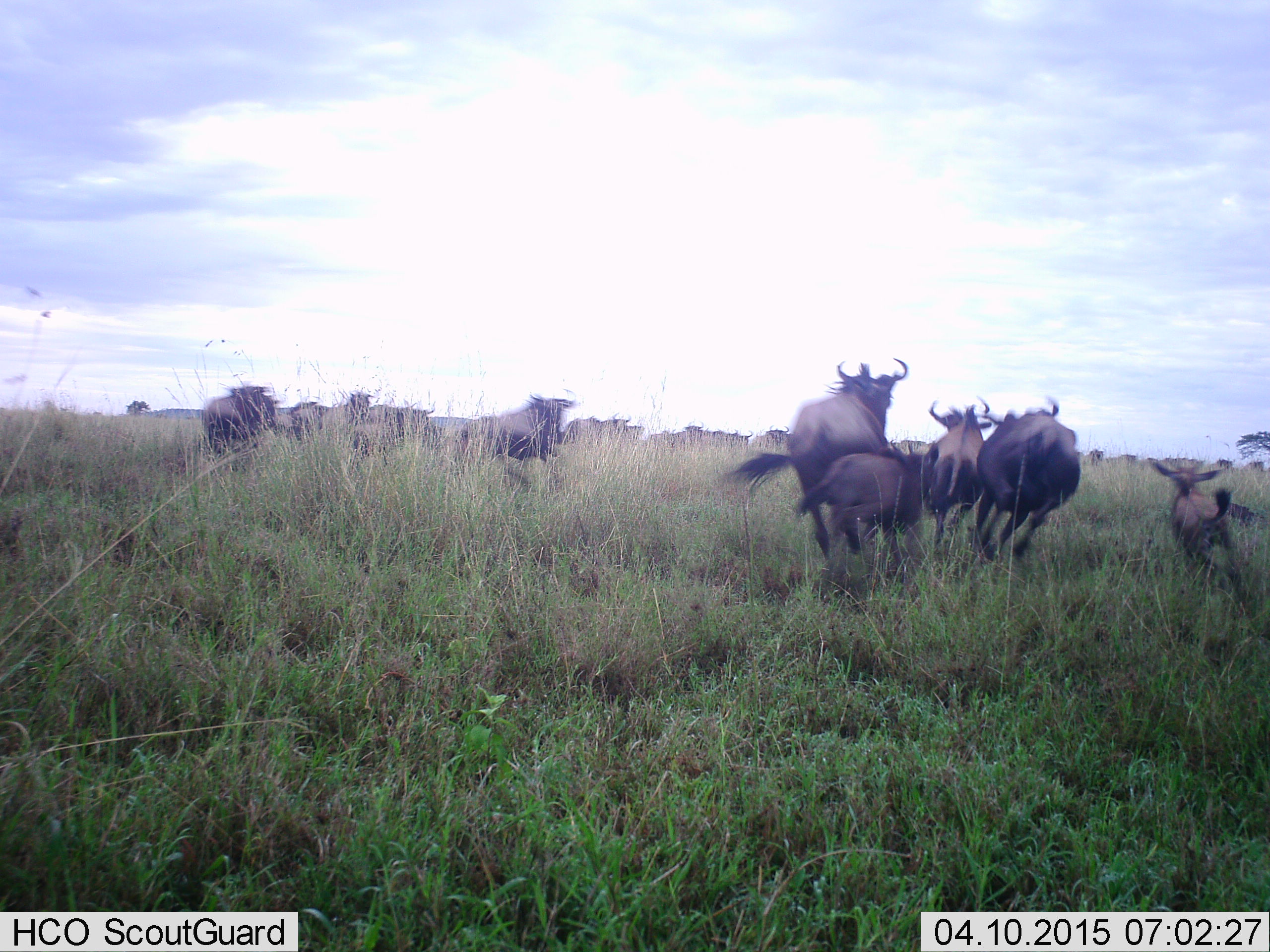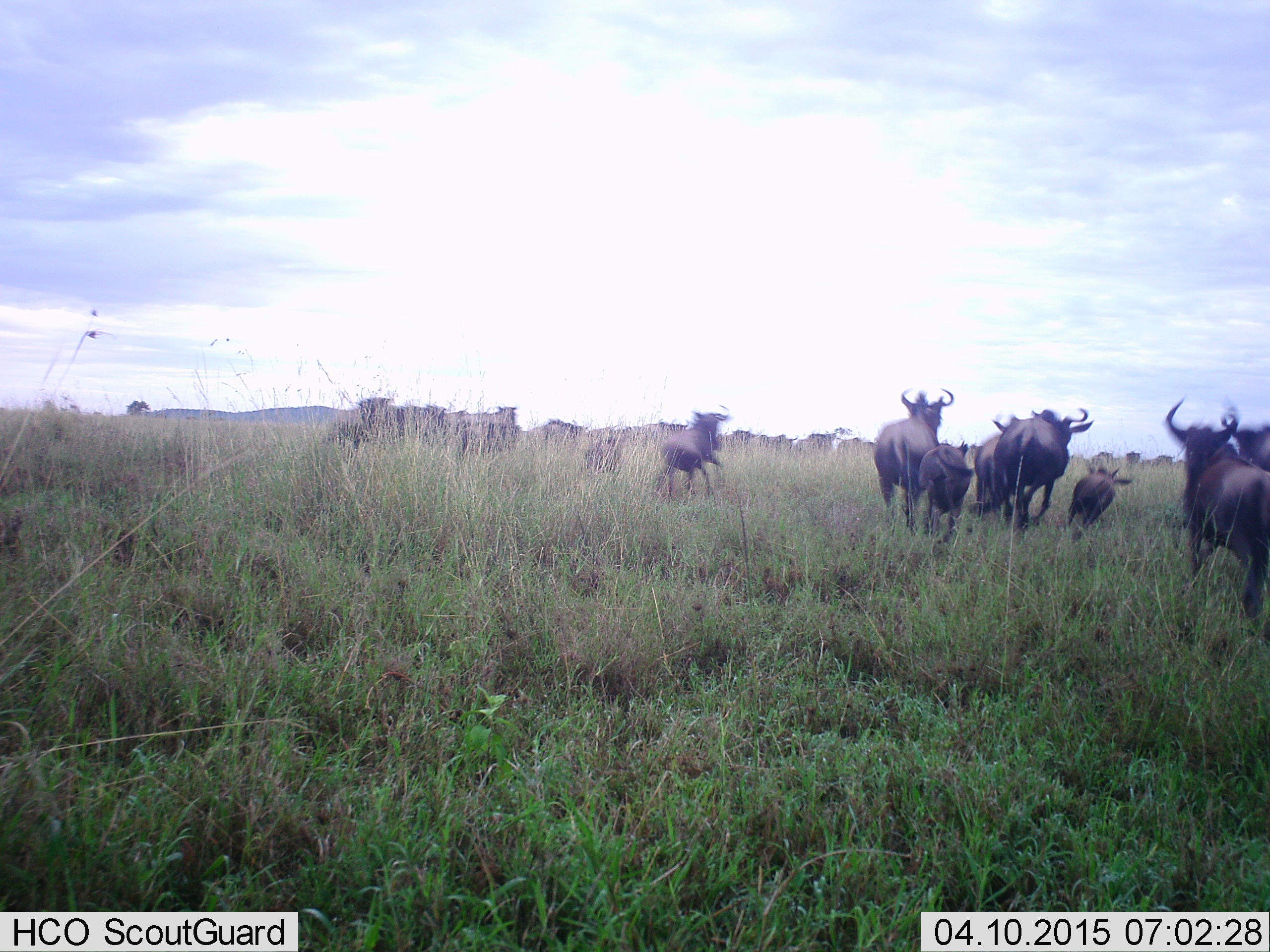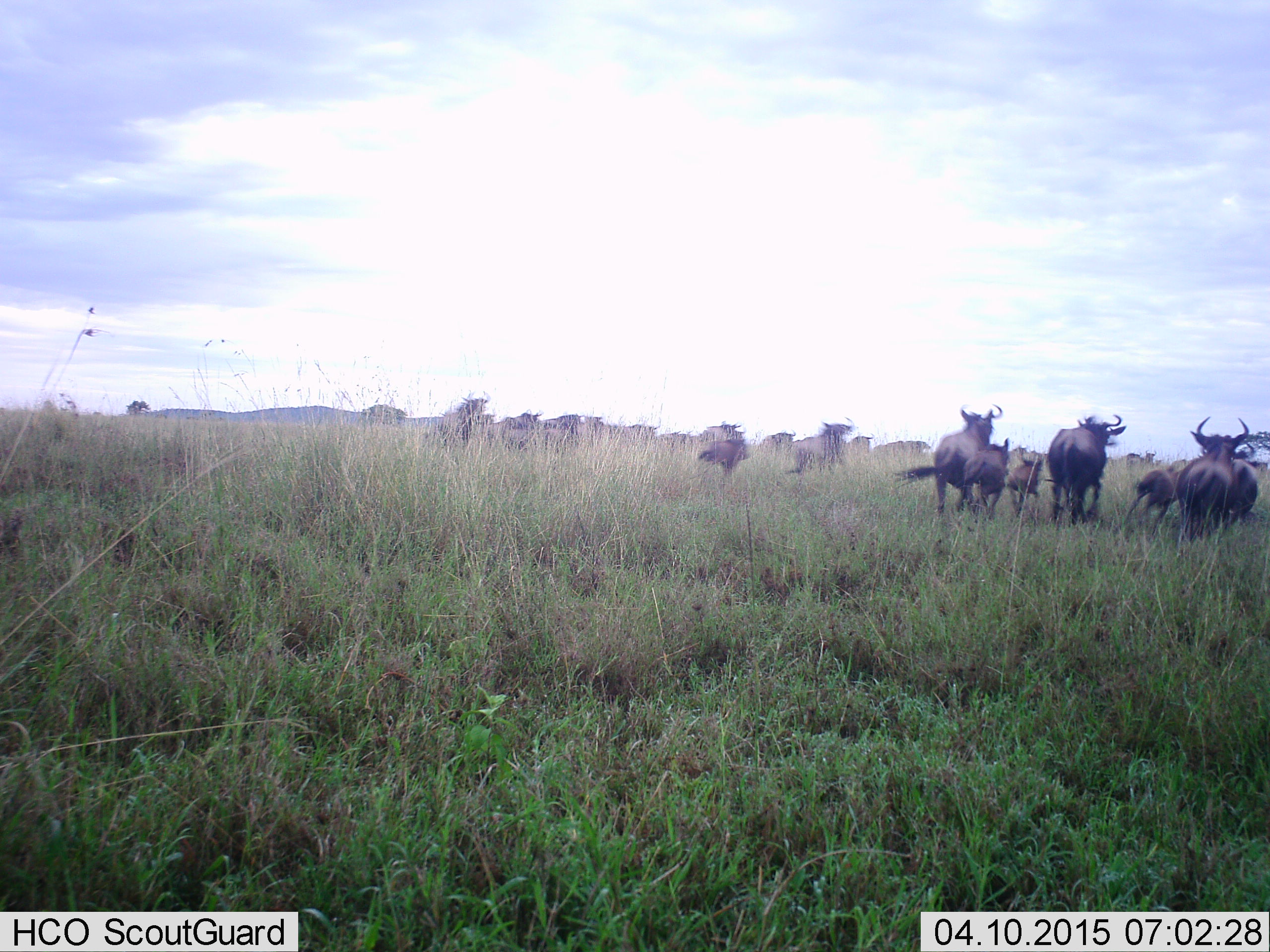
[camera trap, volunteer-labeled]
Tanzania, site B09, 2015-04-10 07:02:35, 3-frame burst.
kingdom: Animalia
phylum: Chordata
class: Mammalia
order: Artiodactyla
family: Bovidae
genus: Connochaetes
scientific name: Connochaetes taurinus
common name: blue wildebeest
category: wildebeest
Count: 11-50.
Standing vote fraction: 20%.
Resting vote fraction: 0%.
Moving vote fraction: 100%.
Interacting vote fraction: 0%.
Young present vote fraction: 70%.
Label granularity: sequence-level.